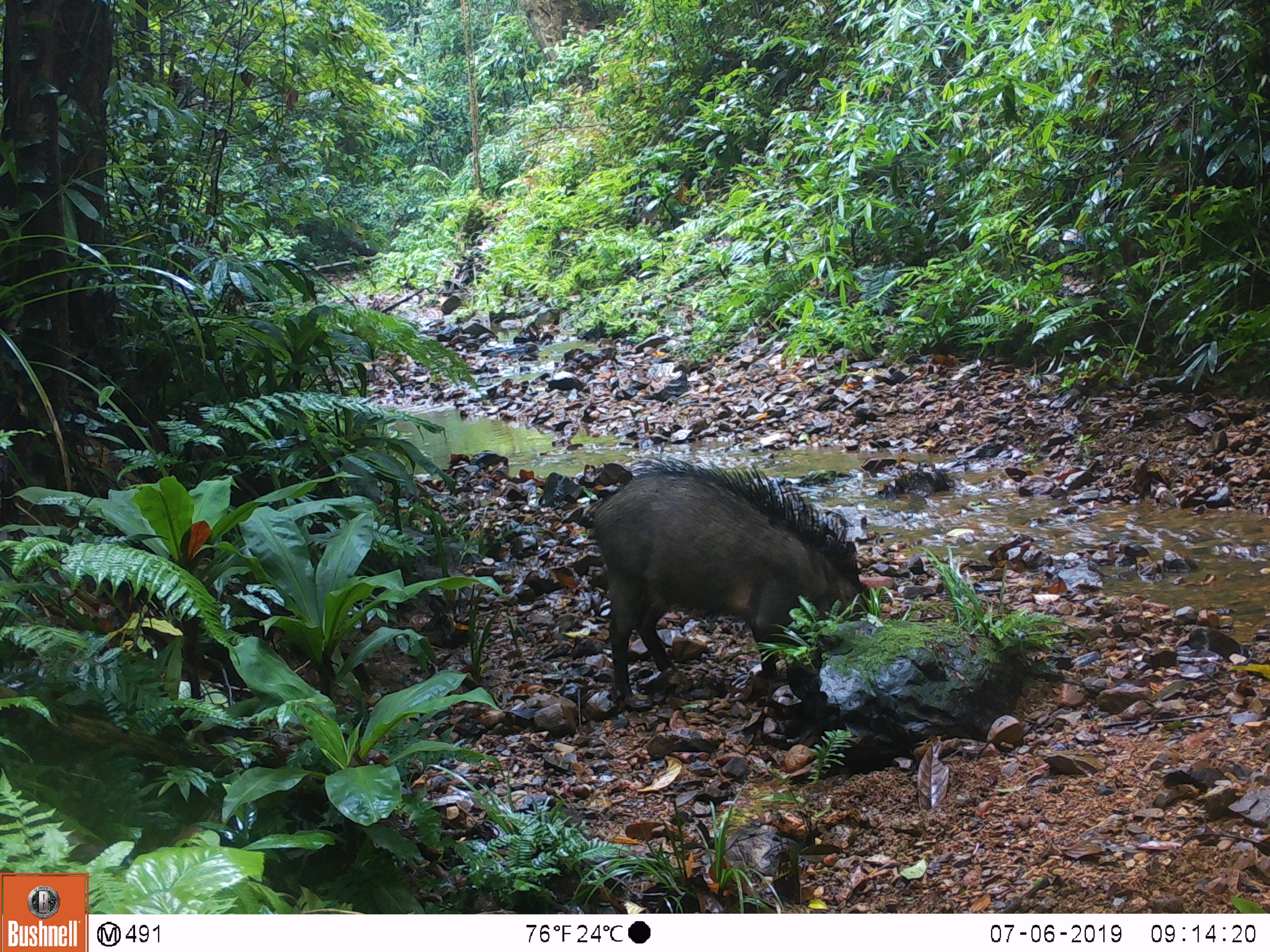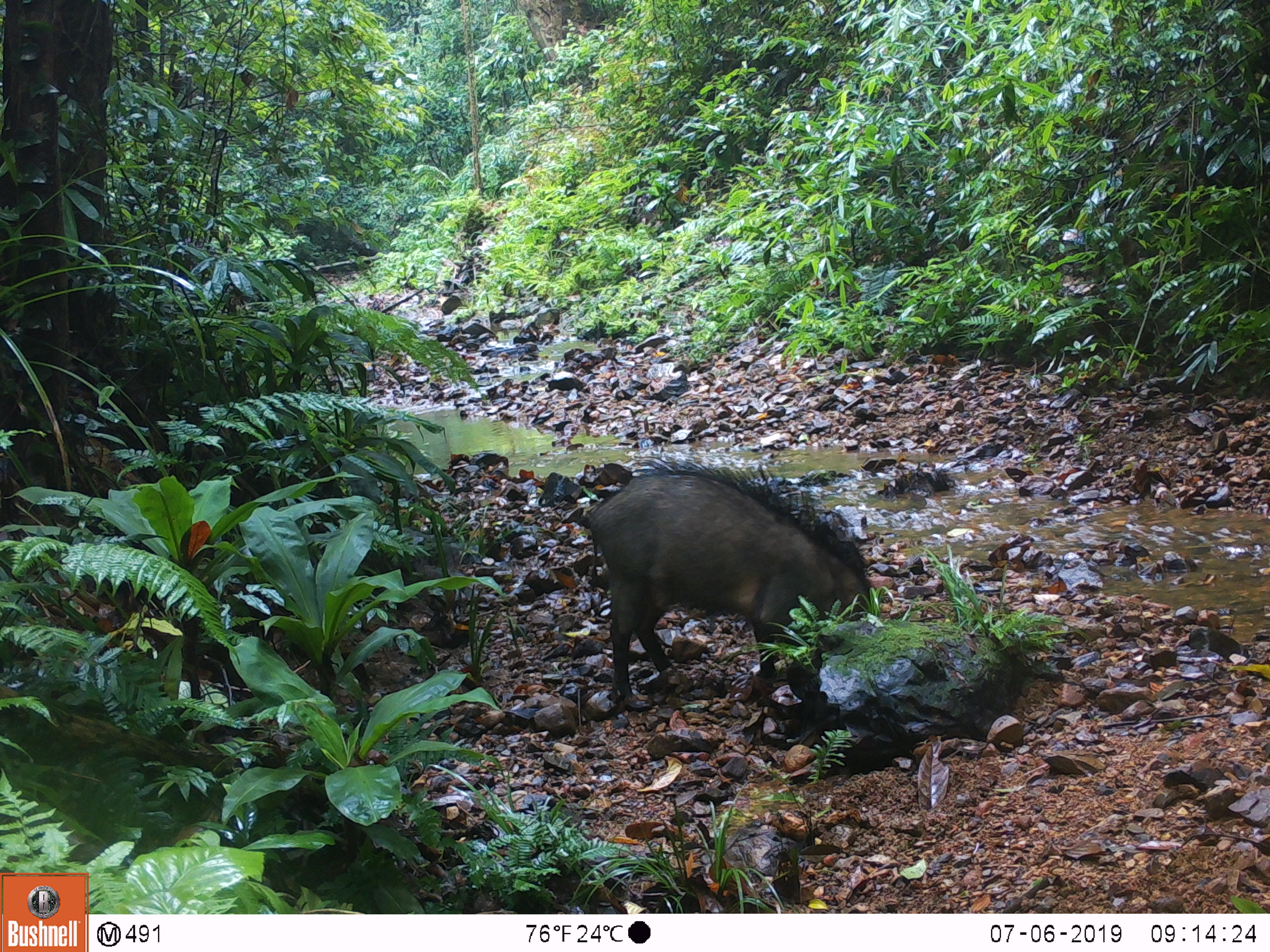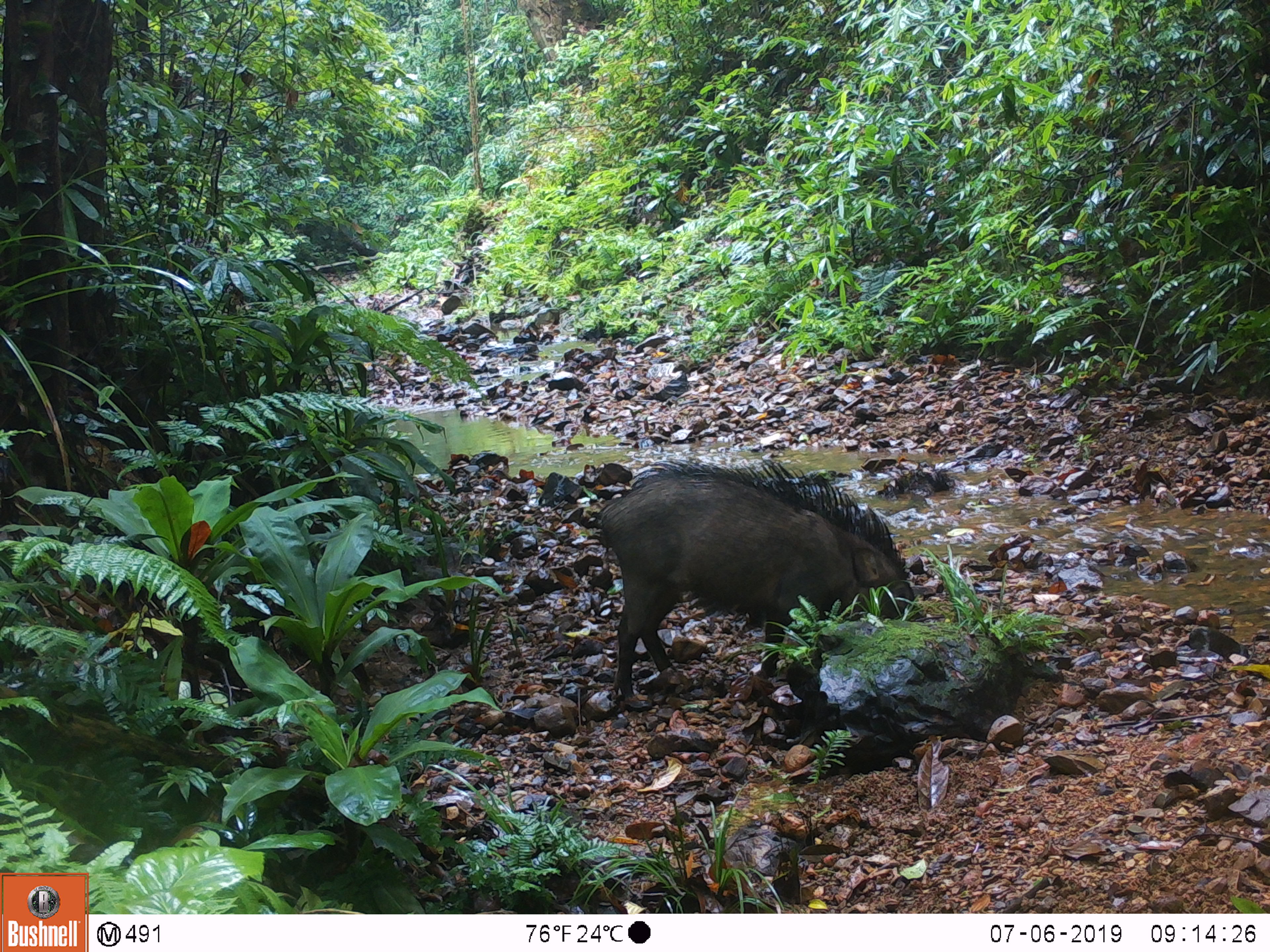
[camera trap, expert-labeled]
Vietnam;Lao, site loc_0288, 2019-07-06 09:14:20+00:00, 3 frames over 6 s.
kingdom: Animalia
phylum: Chordata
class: Mammalia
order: Artiodactyla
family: Suidae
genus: Sus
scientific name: Sus scrofa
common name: eurasian wild pig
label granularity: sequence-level